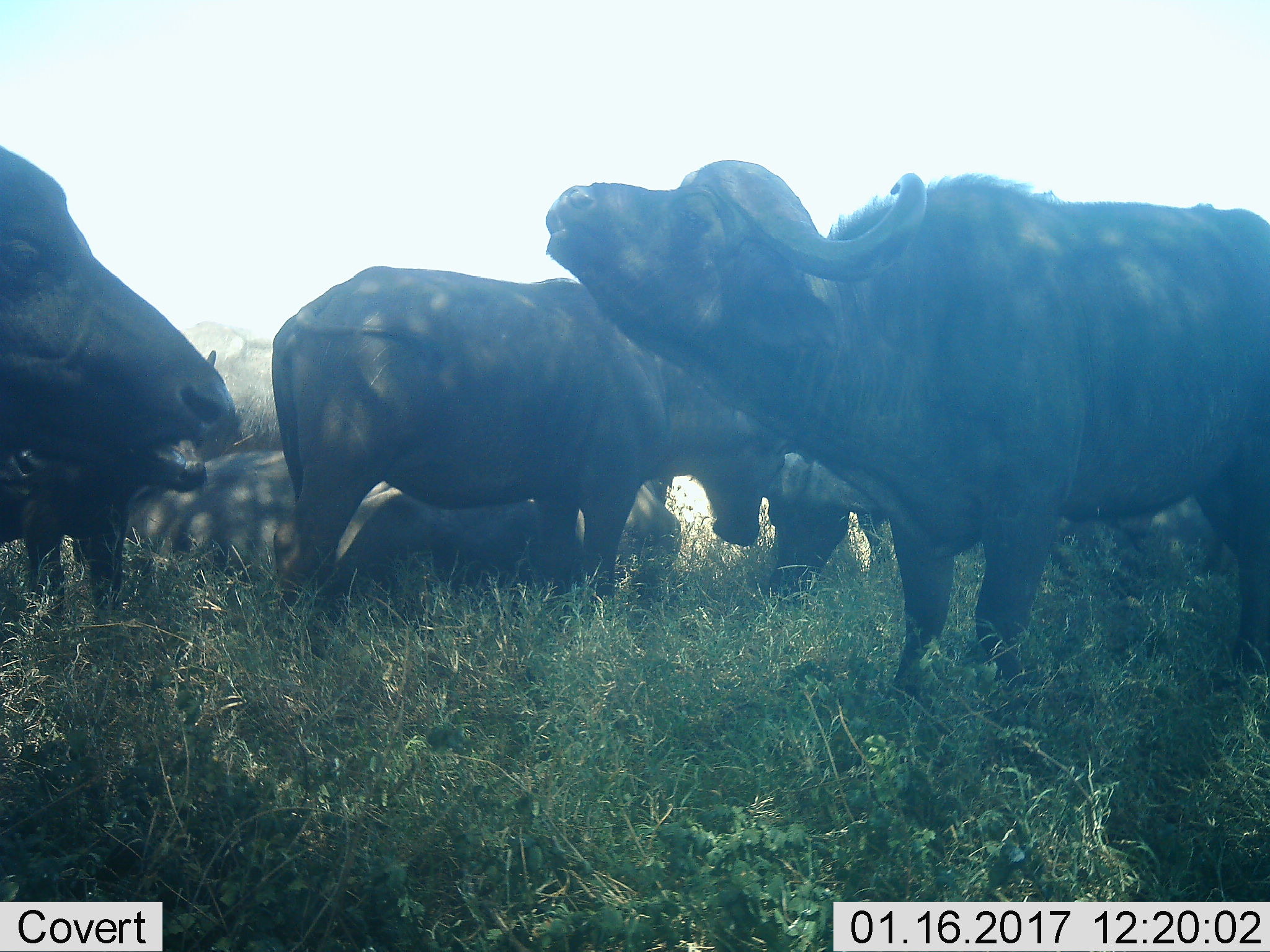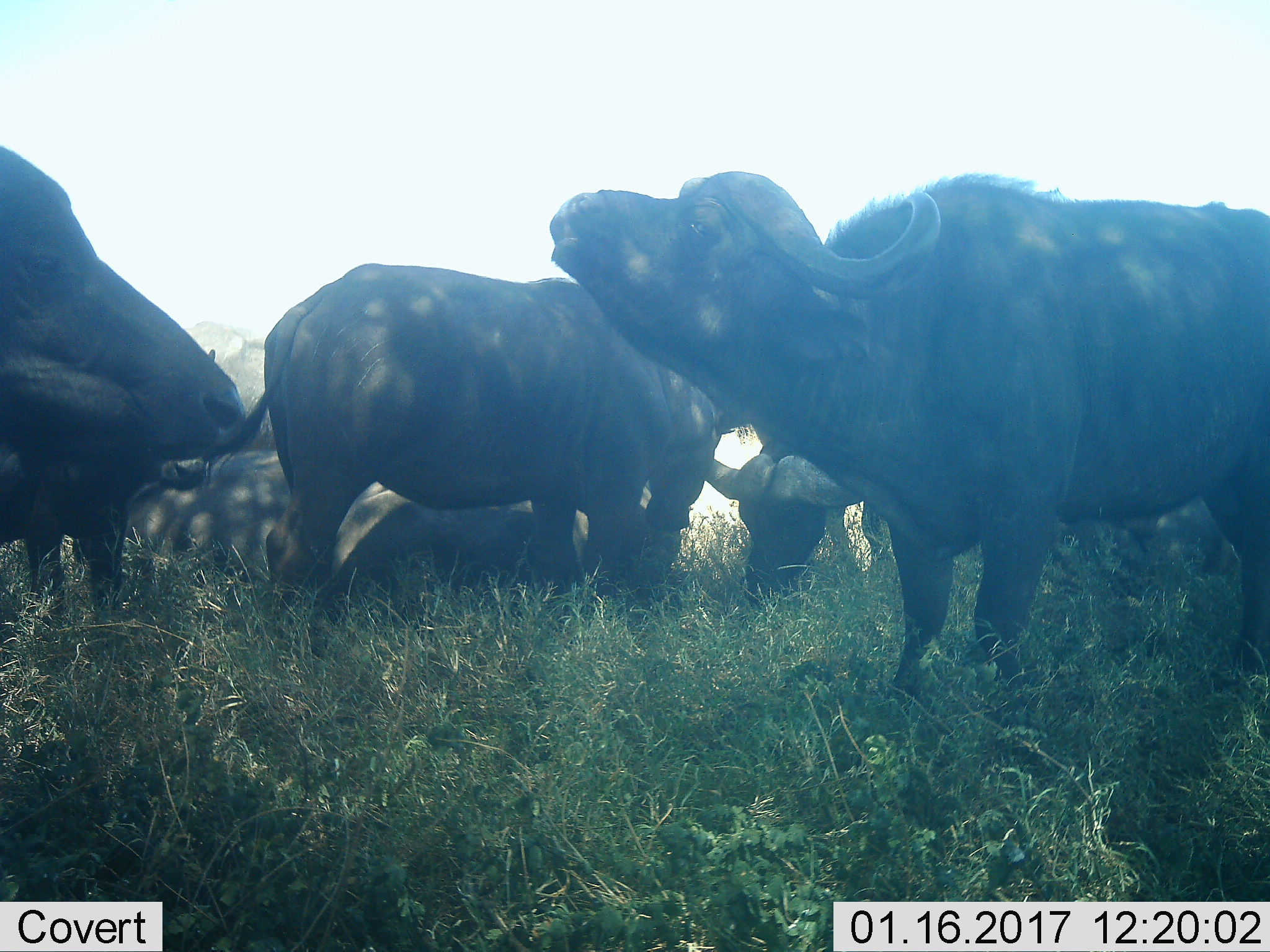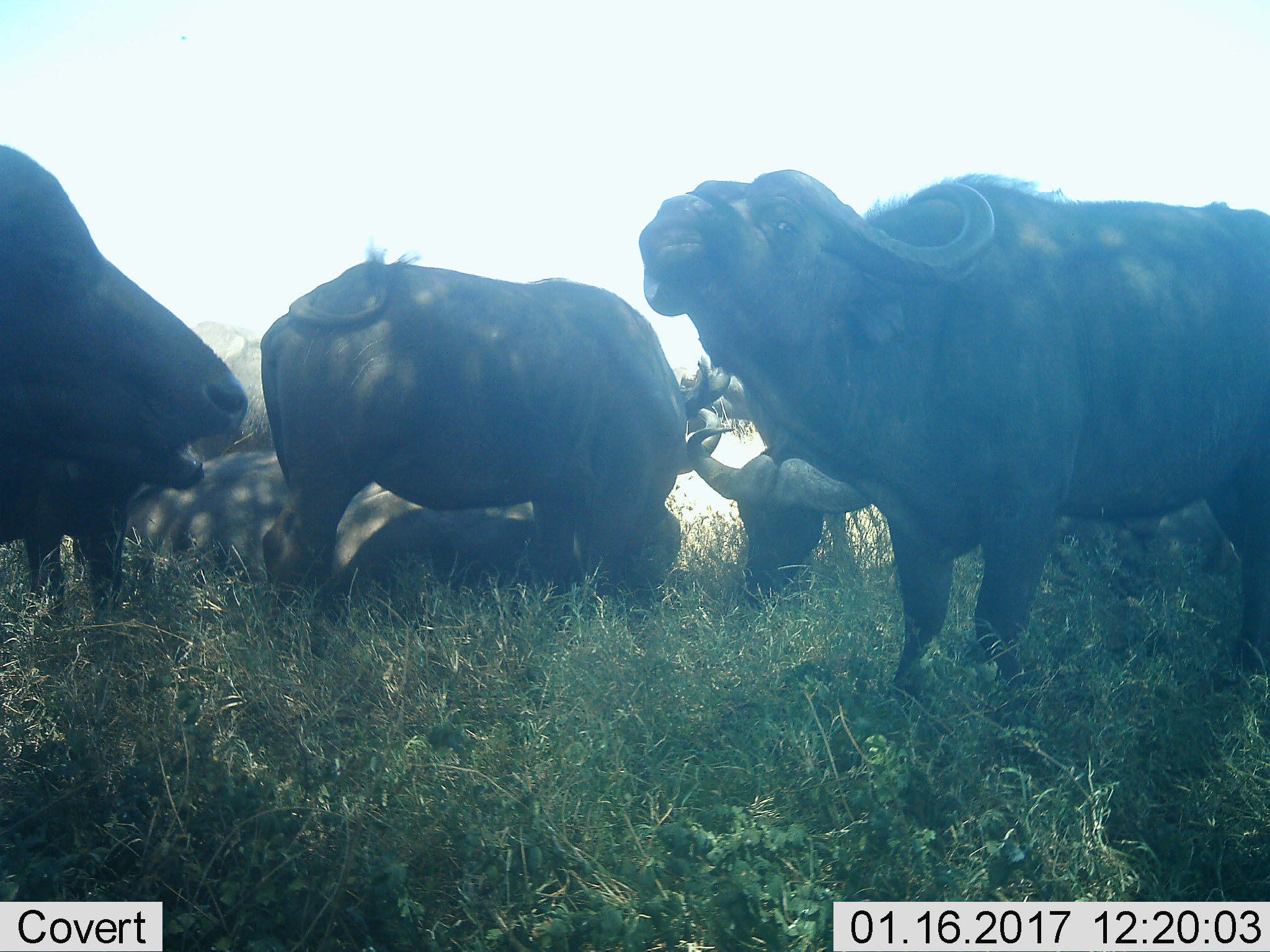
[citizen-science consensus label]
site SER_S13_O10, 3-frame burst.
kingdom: Animalia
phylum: Chordata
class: Mammalia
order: Artiodactyla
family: Bovidae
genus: Syncerus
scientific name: Syncerus caffer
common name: african buffalo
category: buffalo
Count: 7.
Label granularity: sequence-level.